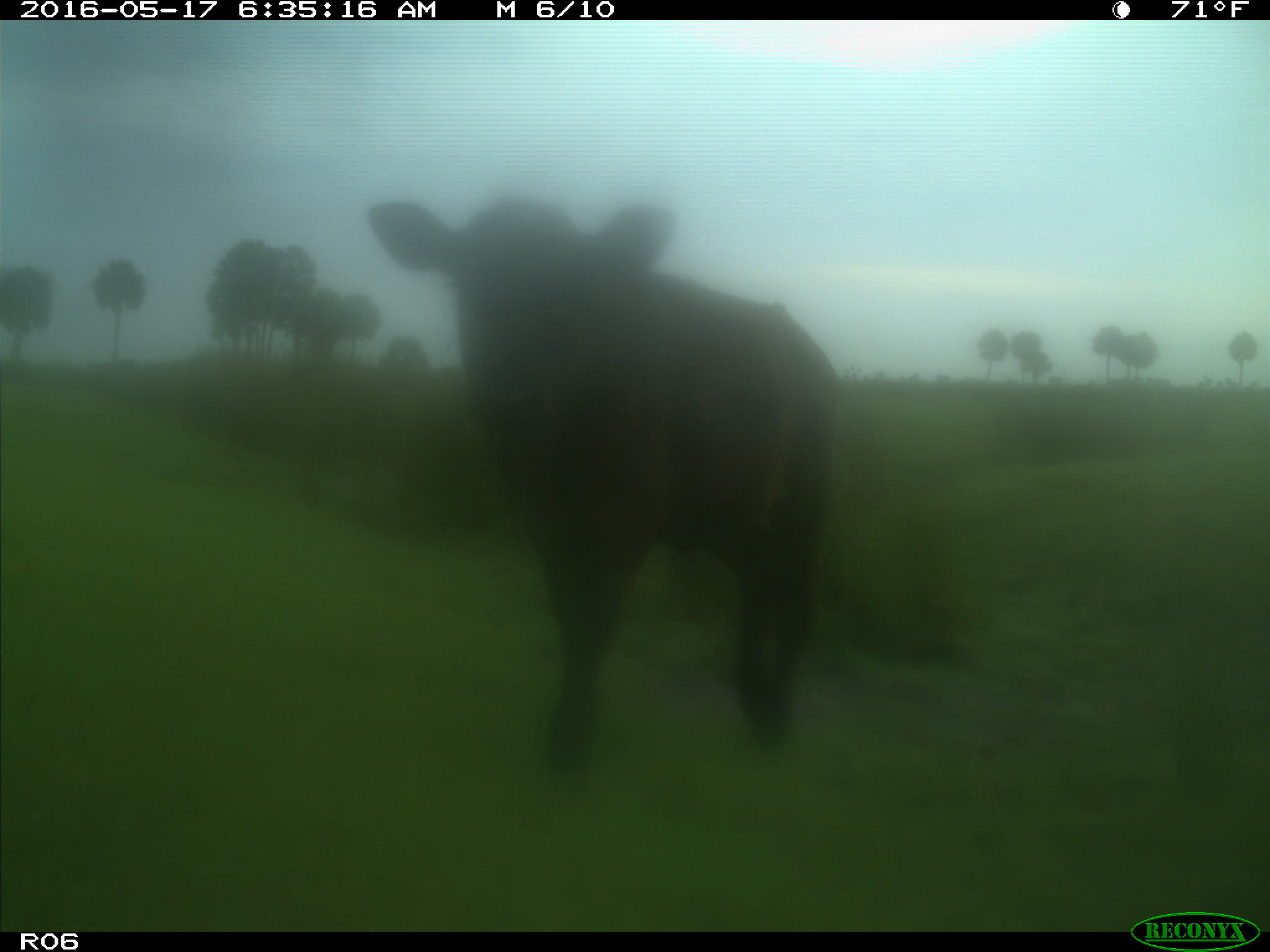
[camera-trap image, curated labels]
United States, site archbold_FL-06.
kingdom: Animalia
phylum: Chordata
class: Mammalia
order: Artiodactyla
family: Bovidae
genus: Bos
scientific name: Bos taurus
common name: domestic cow